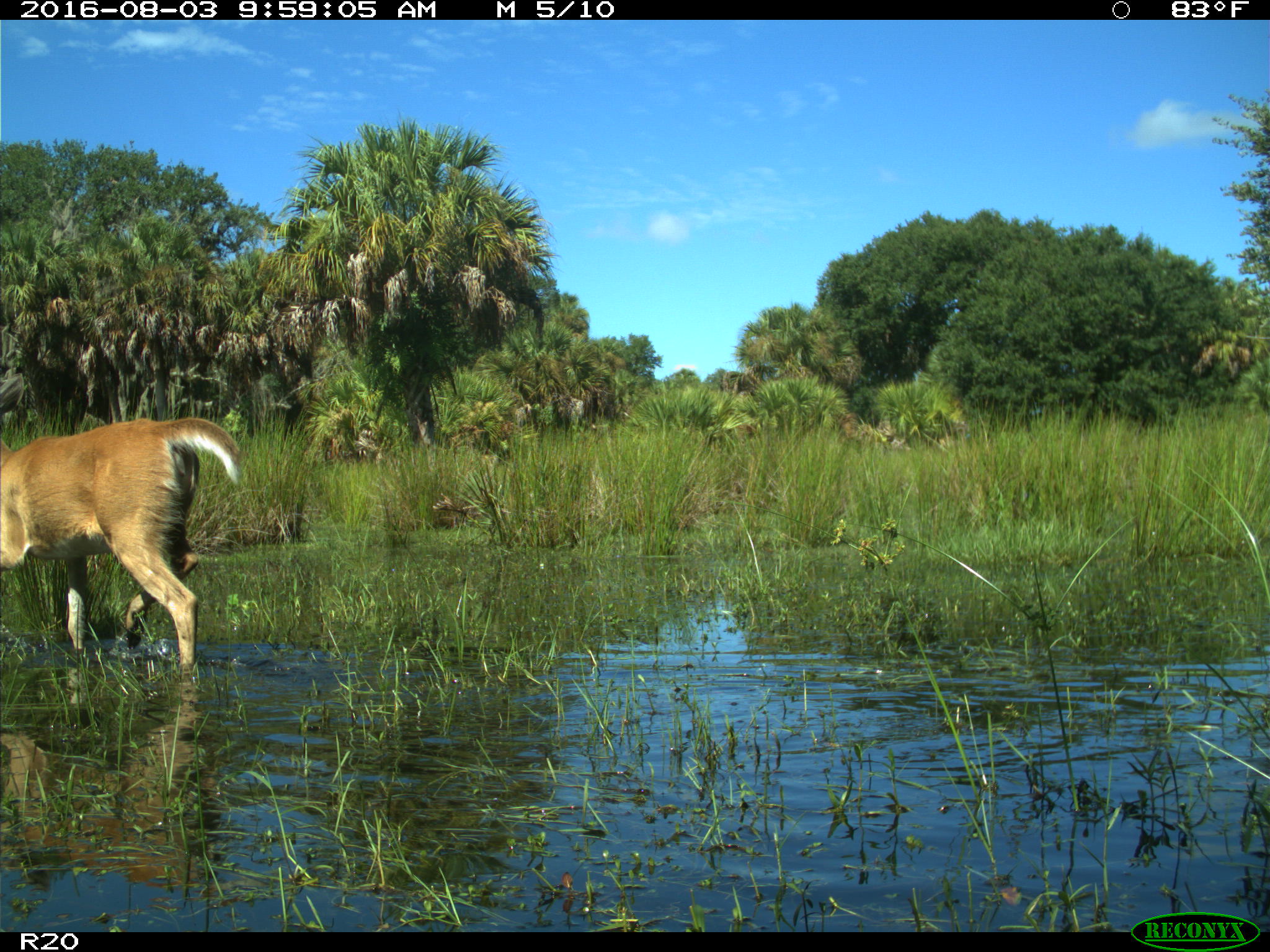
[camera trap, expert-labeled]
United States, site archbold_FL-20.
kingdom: Animalia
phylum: Chordata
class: Mammalia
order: Artiodactyla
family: Cervidae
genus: Odocoileus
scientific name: Odocoileus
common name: deer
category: unidentified deer